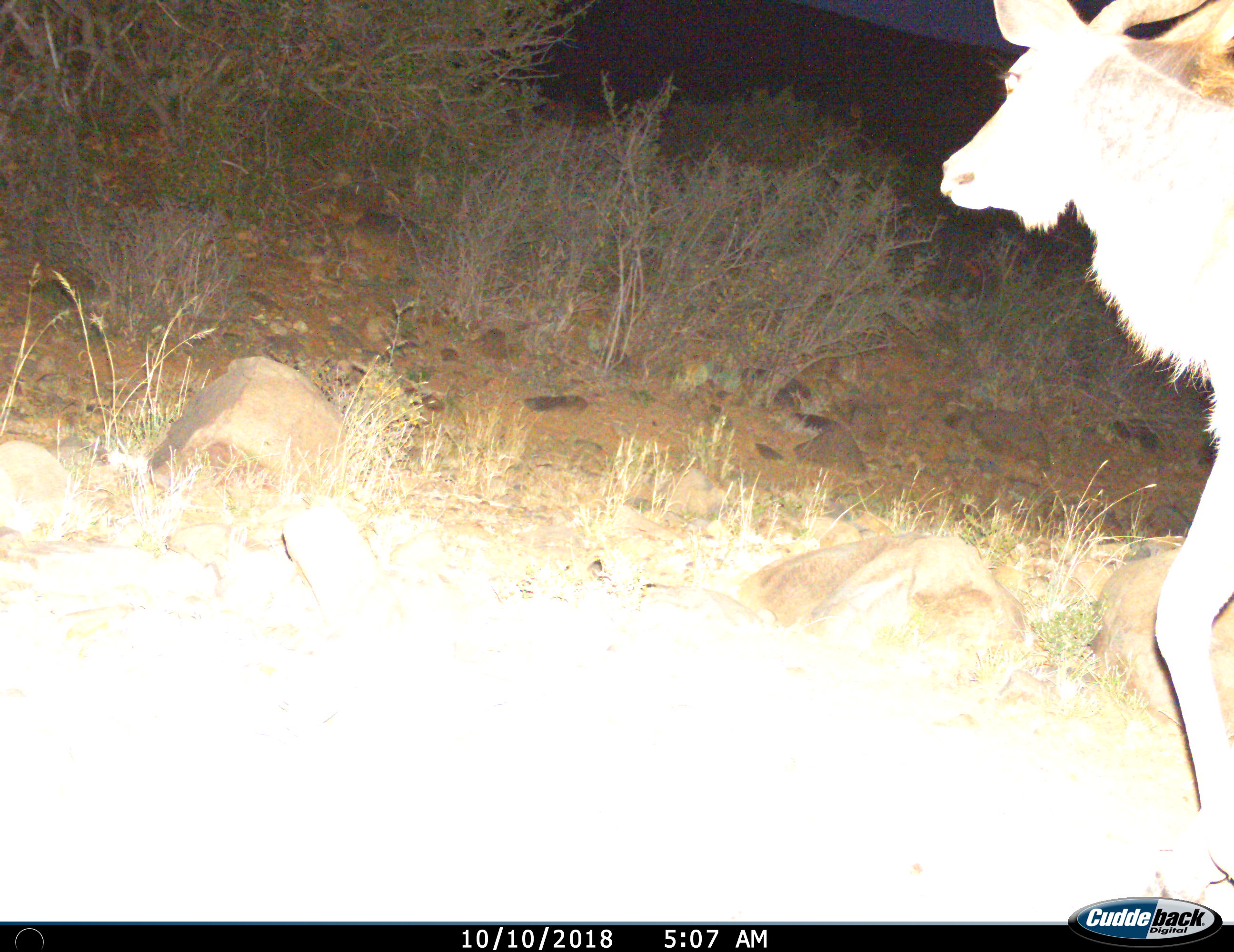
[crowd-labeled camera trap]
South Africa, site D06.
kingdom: Animalia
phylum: Chordata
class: Mammalia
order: Artiodactyla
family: Bovidae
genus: Tragelaphus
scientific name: Tragelaphus strepsiceros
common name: greater kudu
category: kudu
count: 1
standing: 11%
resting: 0%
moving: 89%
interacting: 0%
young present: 0%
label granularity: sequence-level